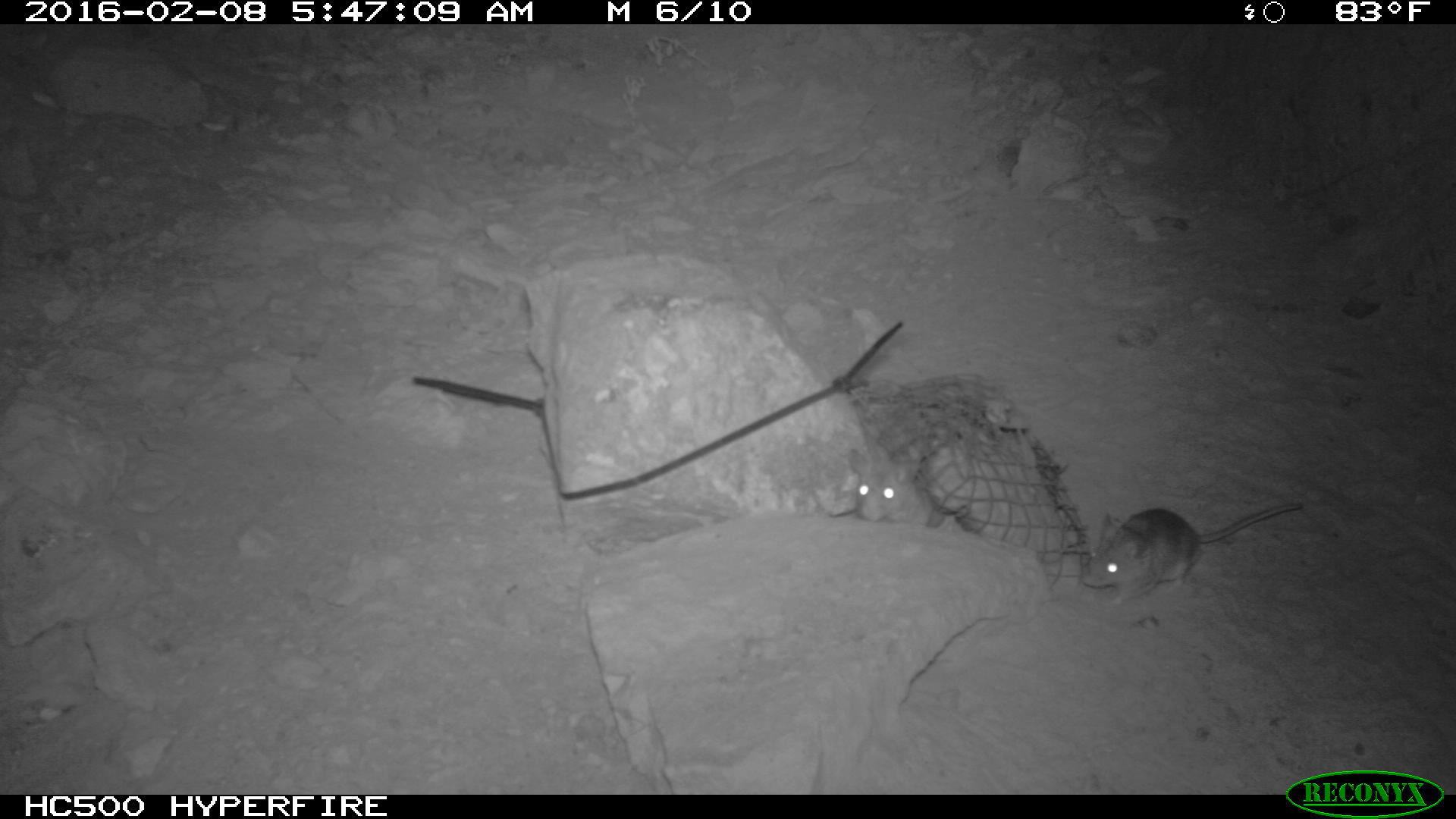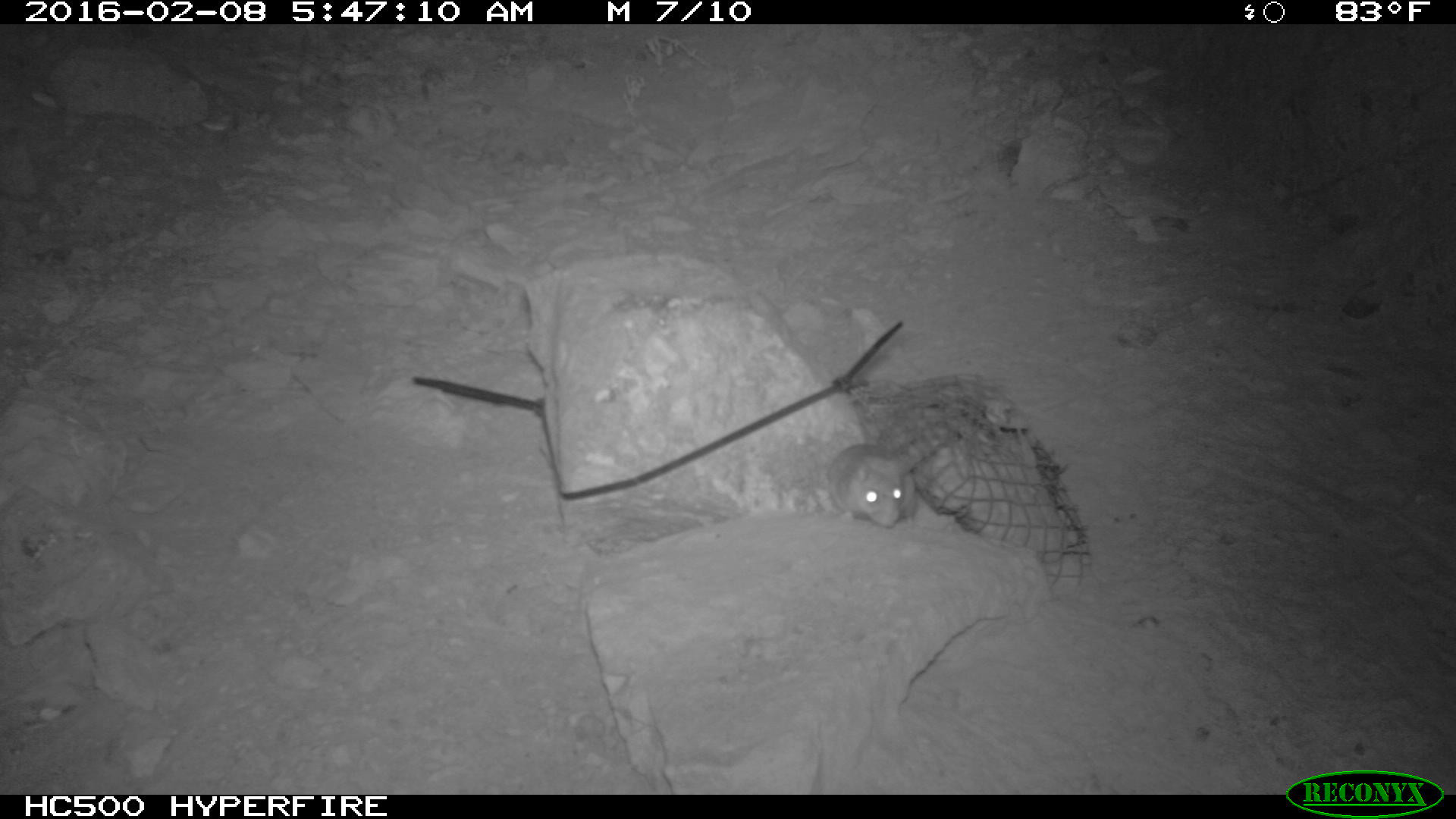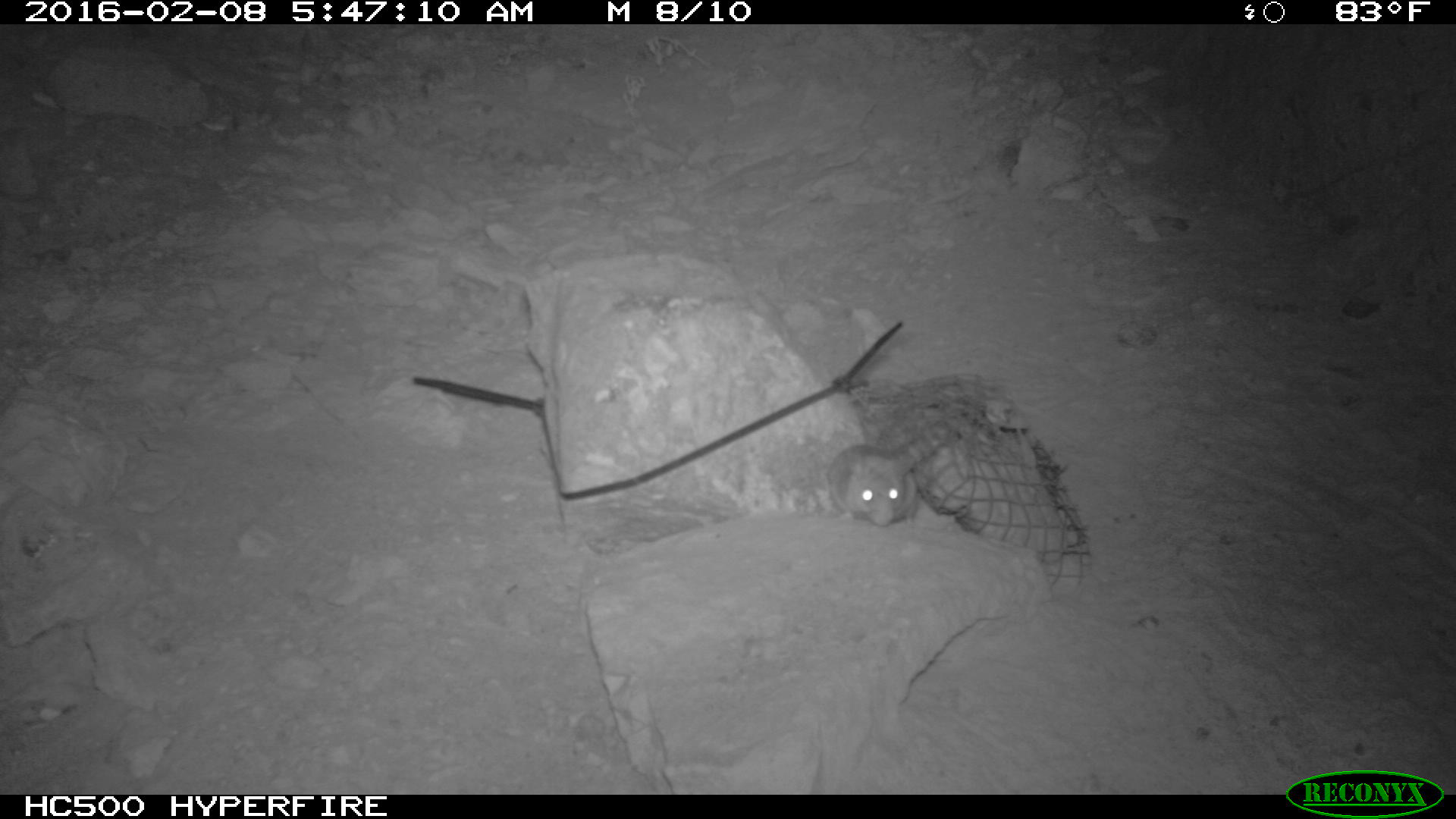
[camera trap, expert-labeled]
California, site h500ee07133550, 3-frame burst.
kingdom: Animalia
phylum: Chordata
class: Mammalia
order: Rodentia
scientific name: Rodentia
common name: rodent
Rodent (Rodentia).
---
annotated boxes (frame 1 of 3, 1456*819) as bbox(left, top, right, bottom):
rodent: bbox(1081, 502, 1298, 605); bbox(847, 444, 933, 527)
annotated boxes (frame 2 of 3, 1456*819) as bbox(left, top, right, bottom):
rodent: bbox(823, 441, 932, 526)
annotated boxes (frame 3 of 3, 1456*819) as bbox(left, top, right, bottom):
rodent: bbox(824, 438, 949, 530)